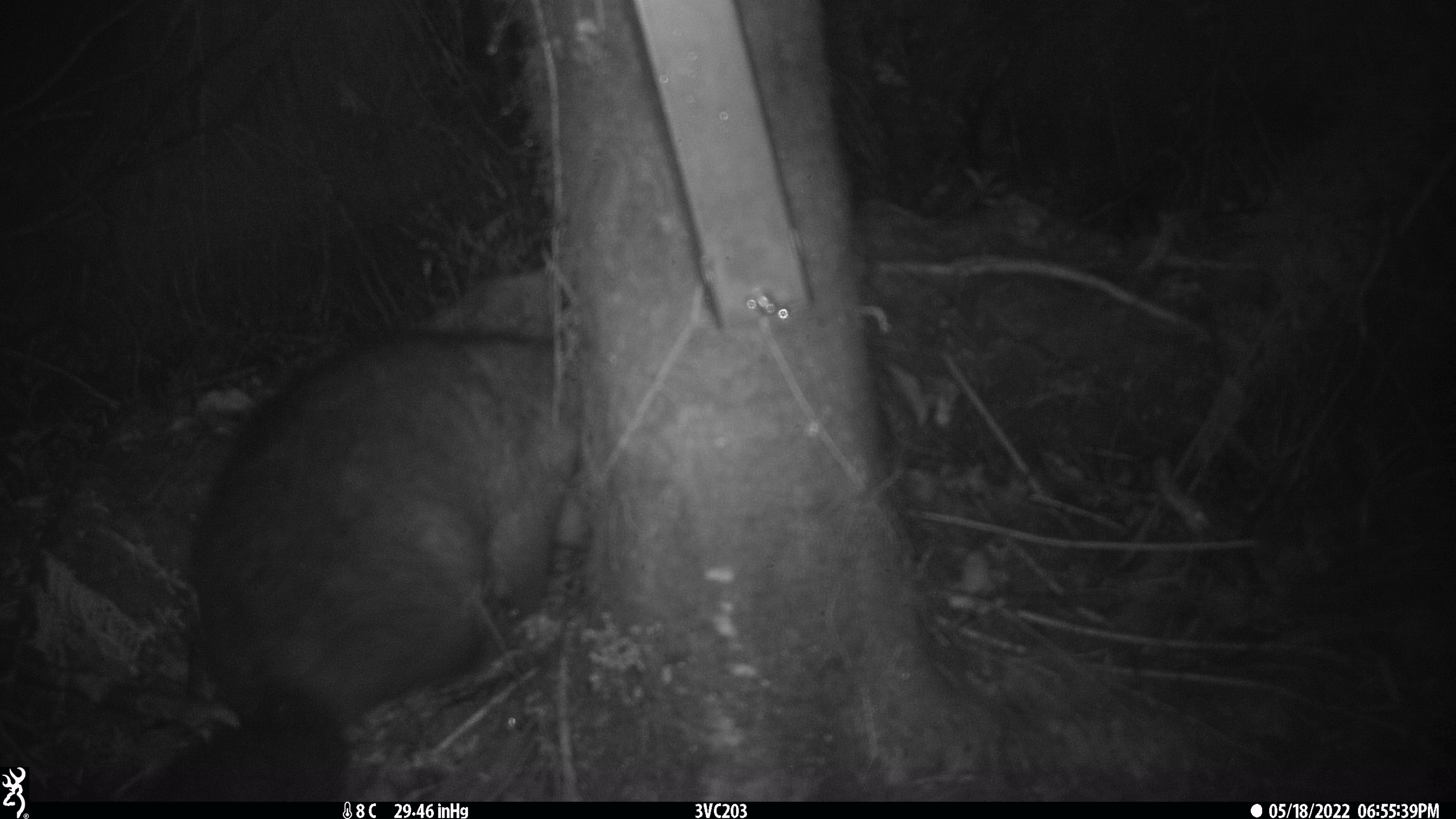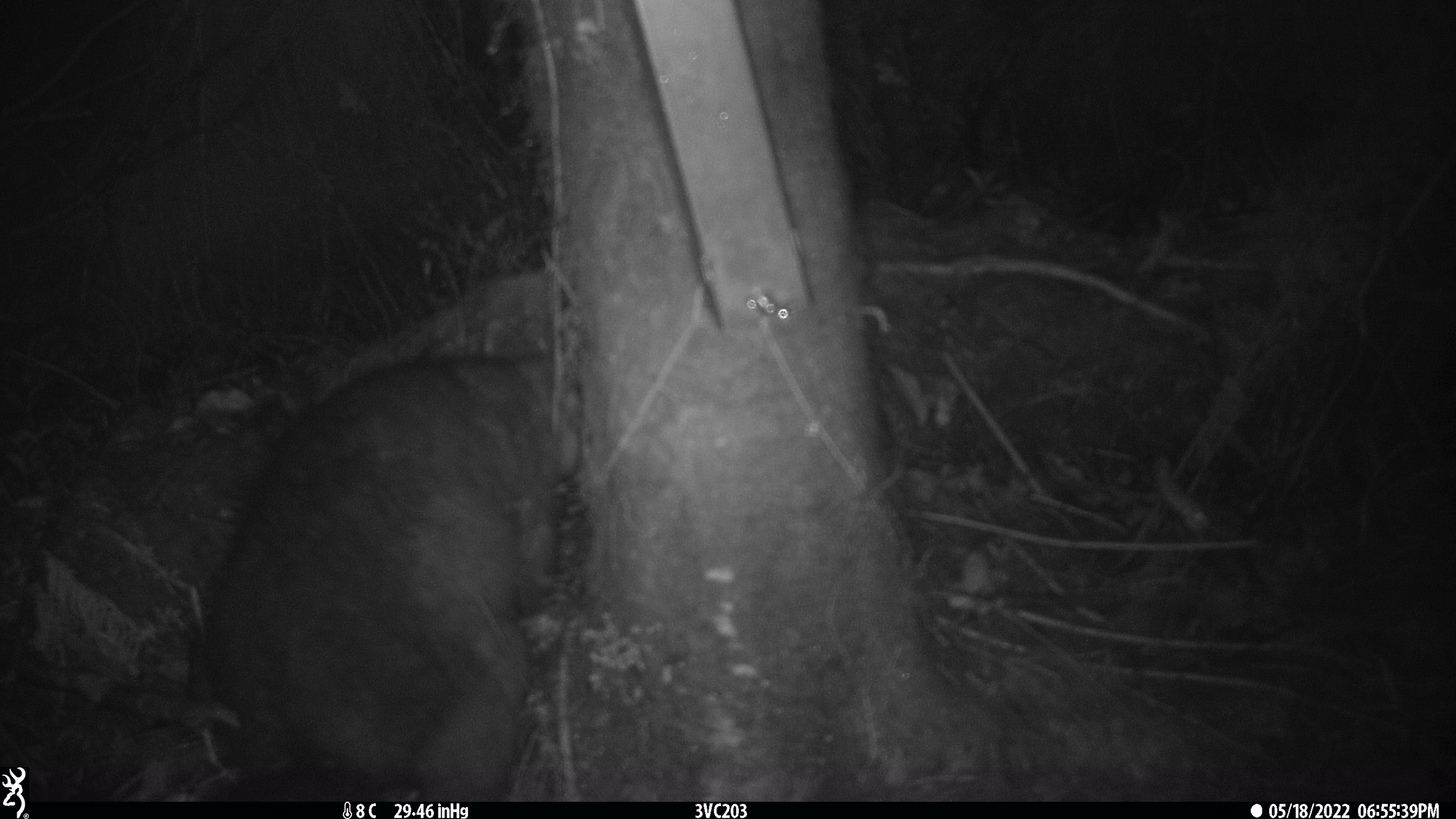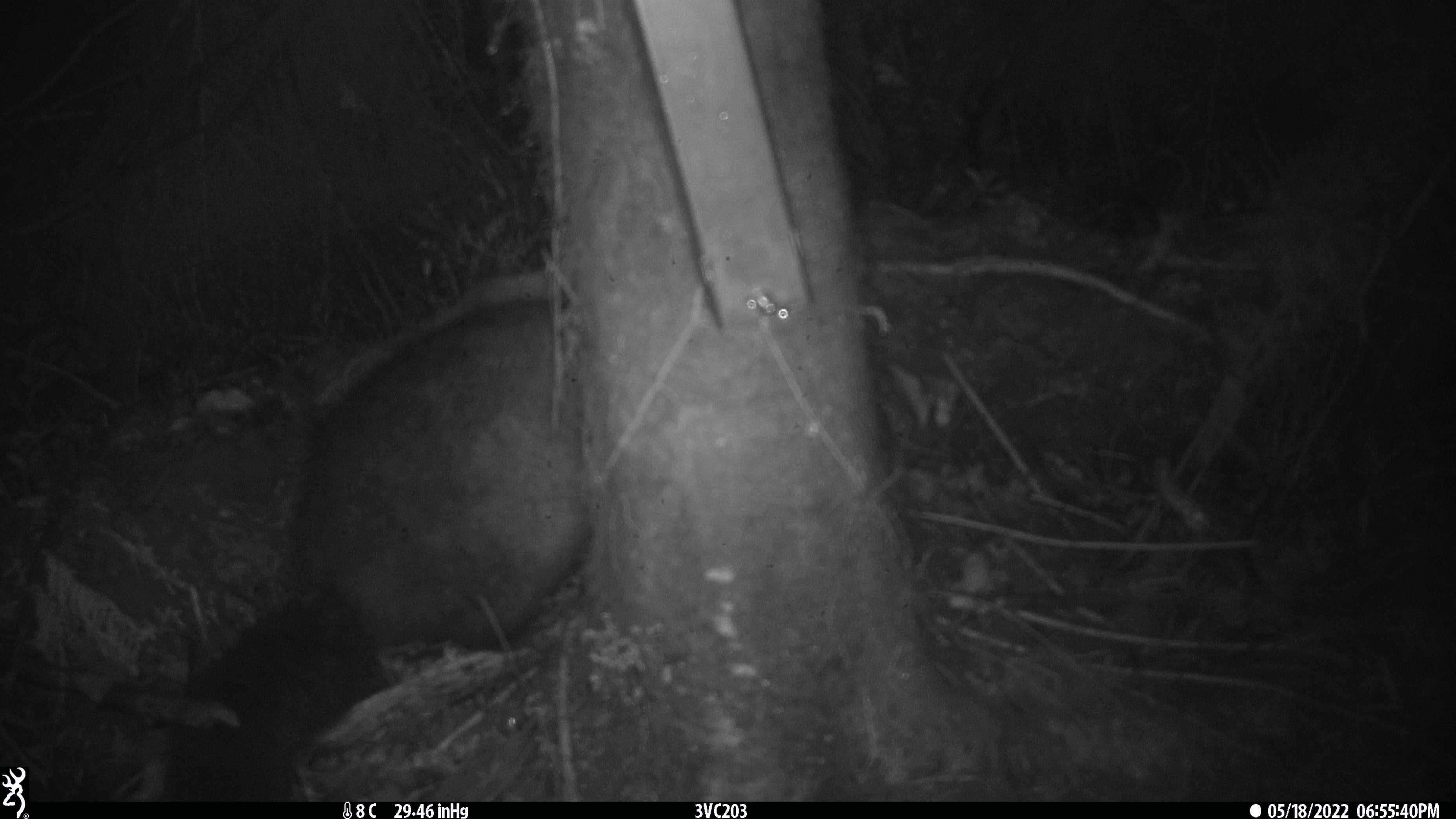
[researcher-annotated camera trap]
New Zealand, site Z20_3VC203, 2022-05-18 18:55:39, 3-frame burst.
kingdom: Animalia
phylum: Chordata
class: Mammalia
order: Diprotodontia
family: Phalangeridae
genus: Trichosurus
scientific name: Trichosurus vulpecula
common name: common brushtail possum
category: possum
Possum (common brushtail possum) (Trichosurus vulpecula).